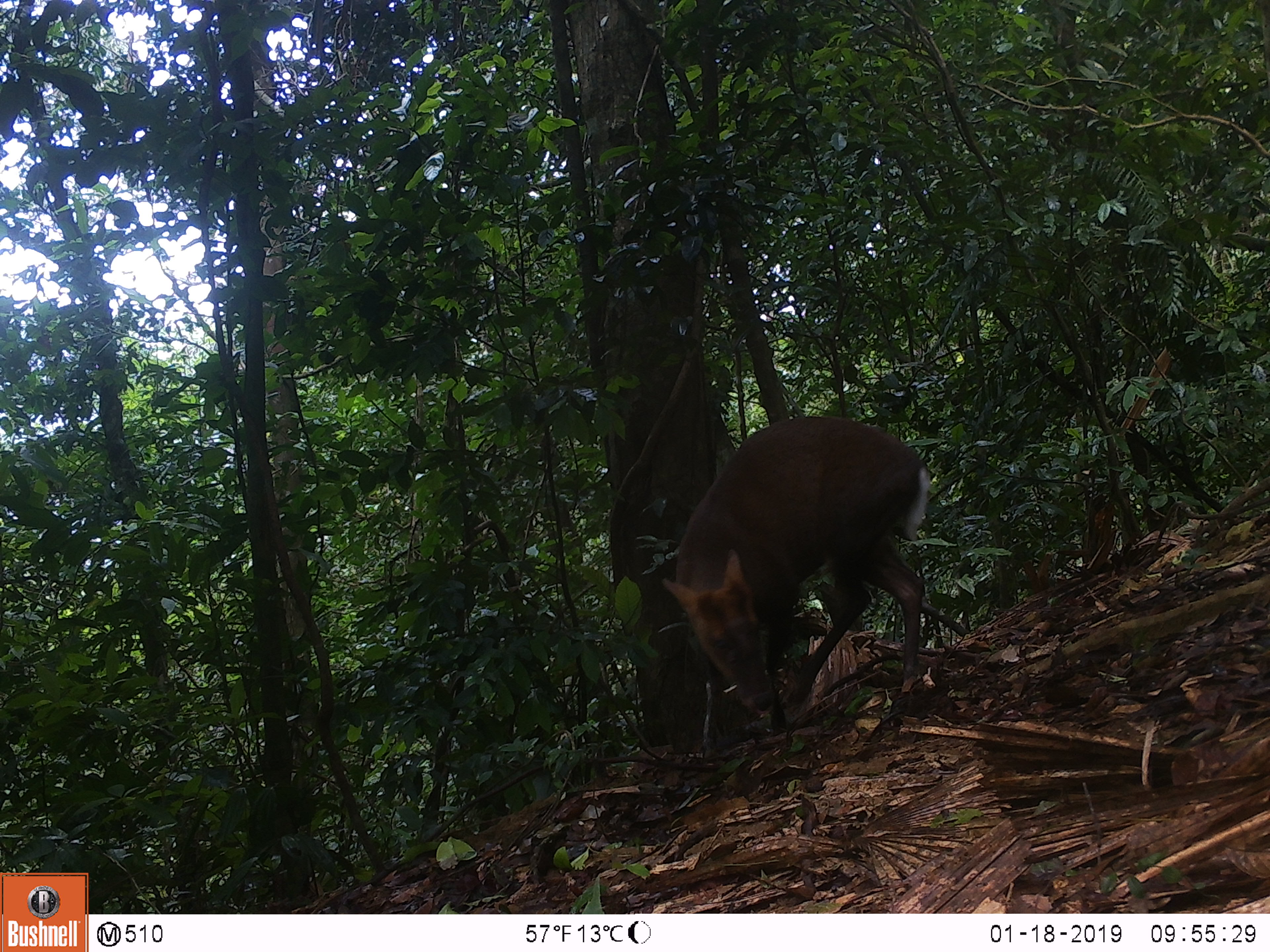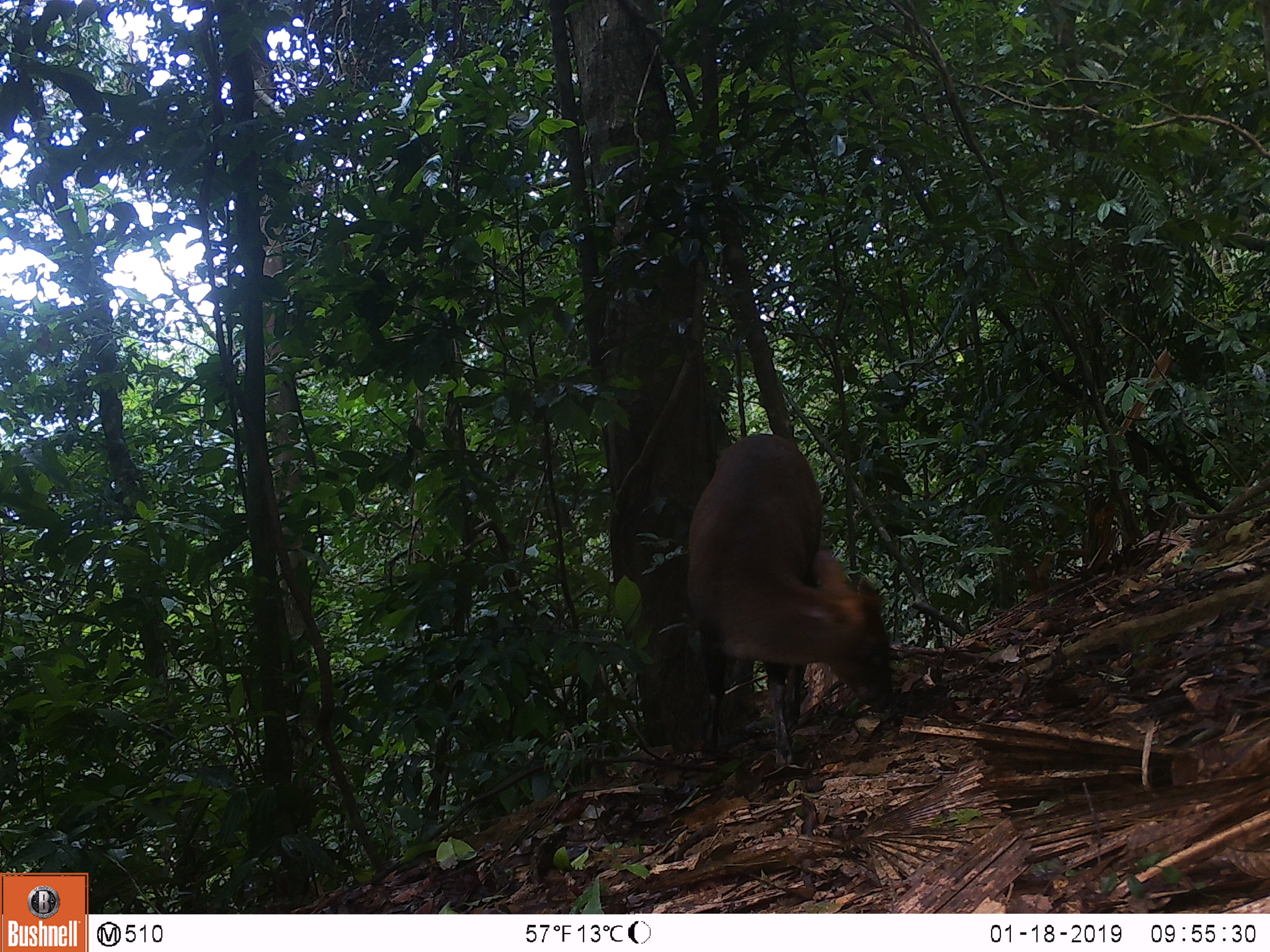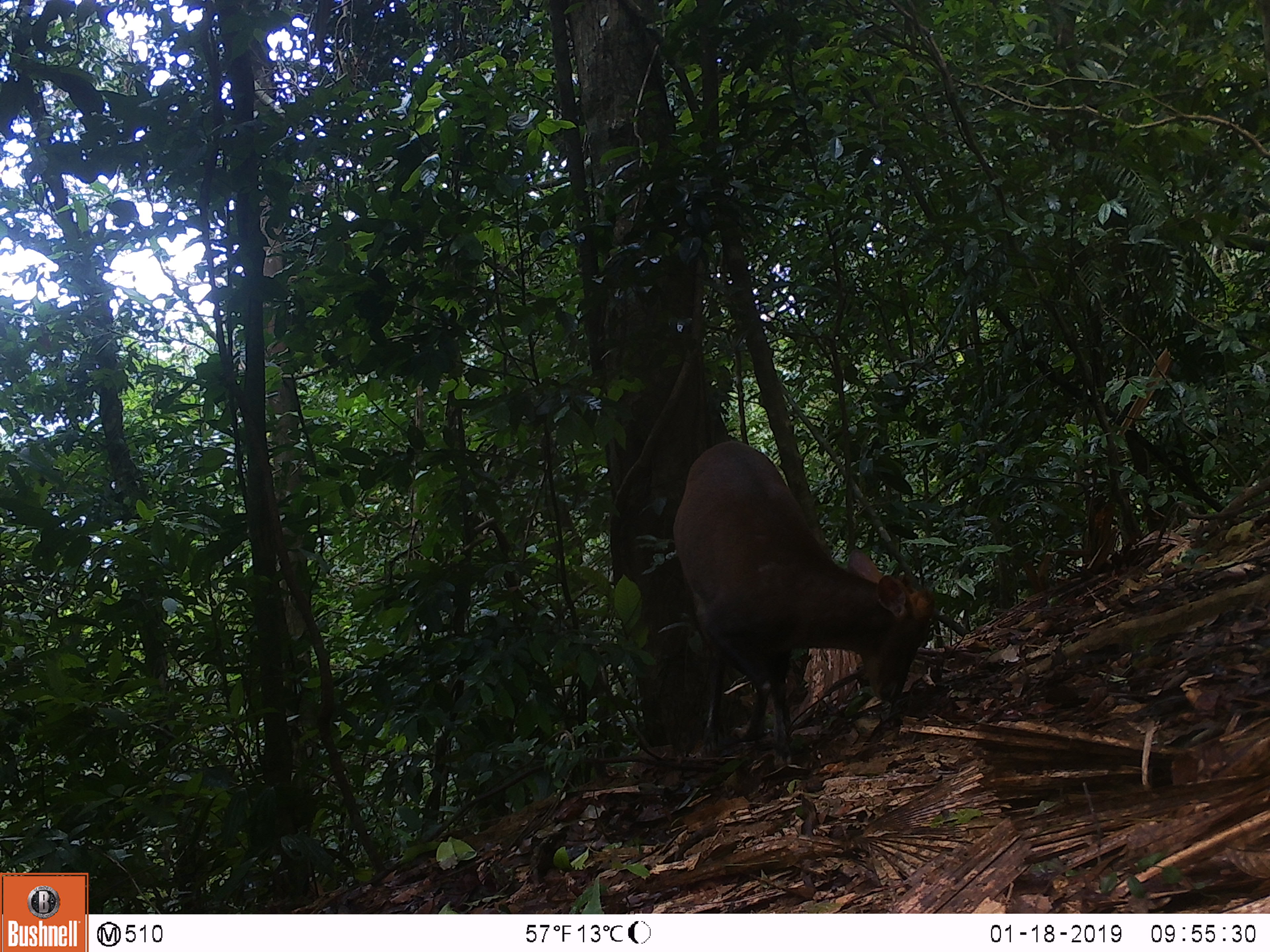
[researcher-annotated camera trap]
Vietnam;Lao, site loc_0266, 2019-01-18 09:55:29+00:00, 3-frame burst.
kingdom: Animalia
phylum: Chordata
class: Mammalia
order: Artiodactyla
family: Cervidae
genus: Muntiacus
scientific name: Muntiacus rooseveltorum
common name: roosevelt's muntjac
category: roosevelts muntjac group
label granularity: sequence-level